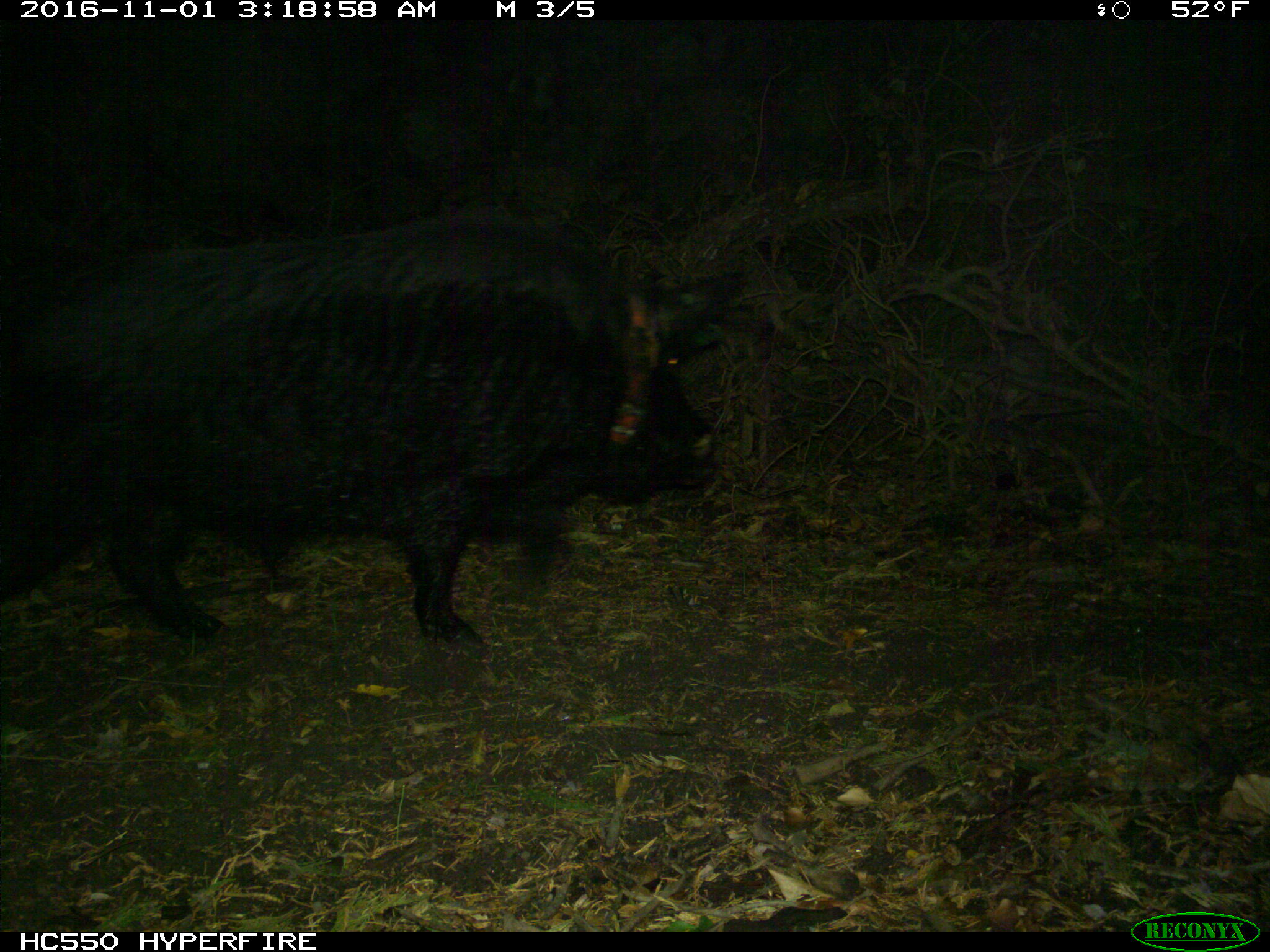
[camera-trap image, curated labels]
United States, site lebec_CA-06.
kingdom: Animalia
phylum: Chordata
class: Mammalia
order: Artiodactyla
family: Suidae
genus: Sus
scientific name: Sus scrofa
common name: wild boar